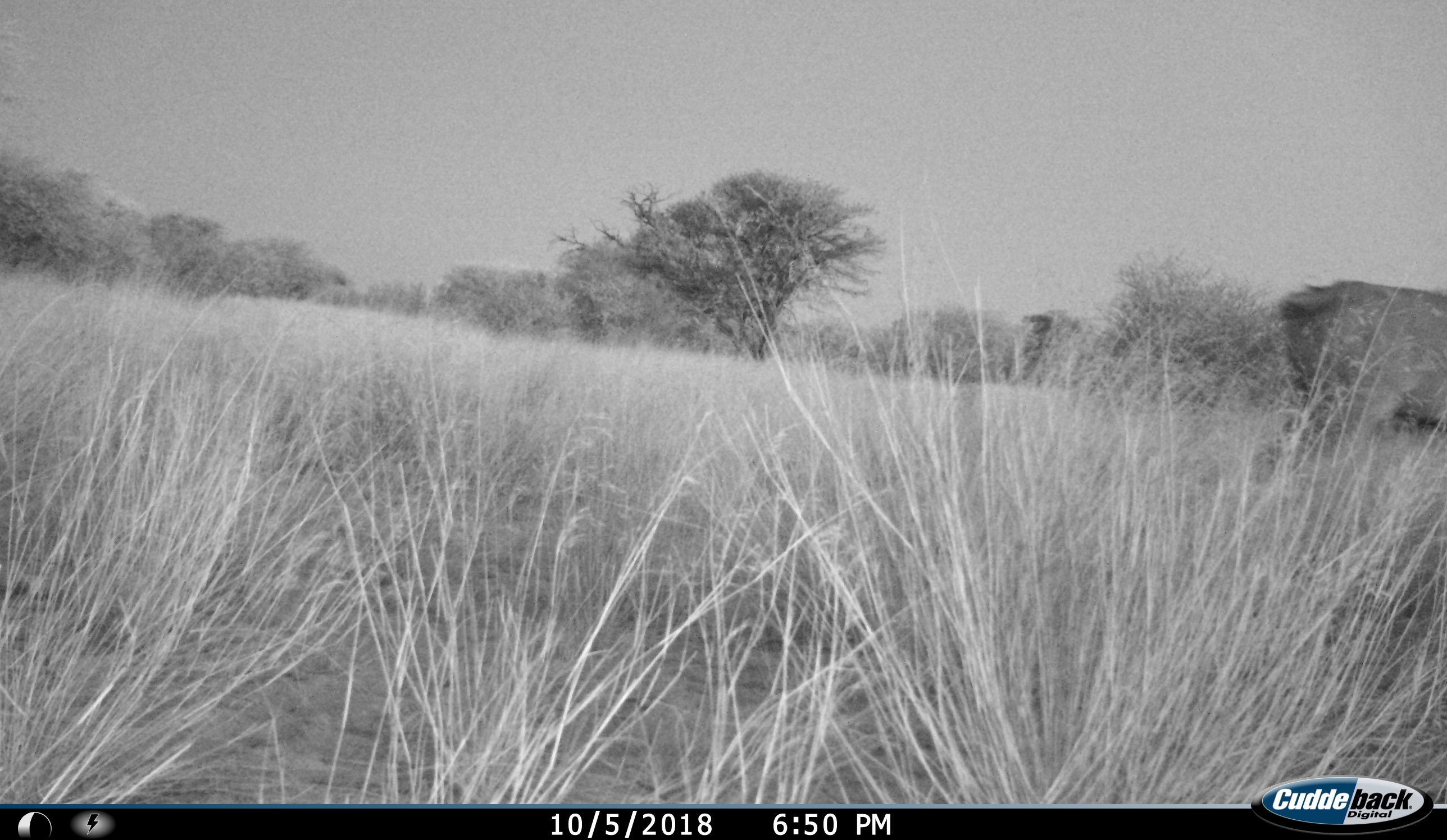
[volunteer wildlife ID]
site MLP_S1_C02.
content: unidentified animal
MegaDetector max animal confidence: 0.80